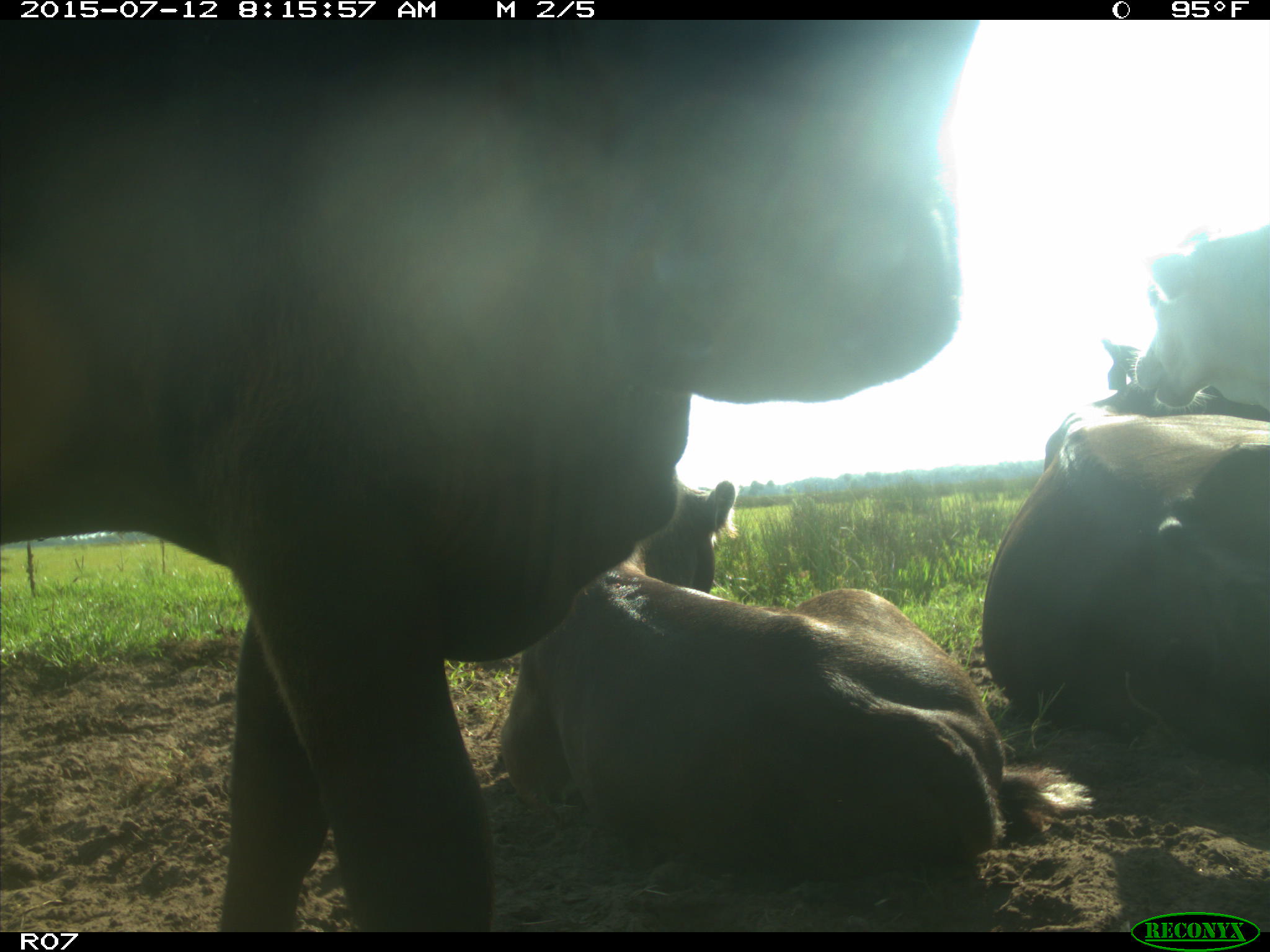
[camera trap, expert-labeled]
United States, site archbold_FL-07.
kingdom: Animalia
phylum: Chordata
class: Mammalia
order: Artiodactyla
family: Bovidae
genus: Bos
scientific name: Bos taurus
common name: domestic cow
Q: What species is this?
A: Bos taurus (domestic cow).